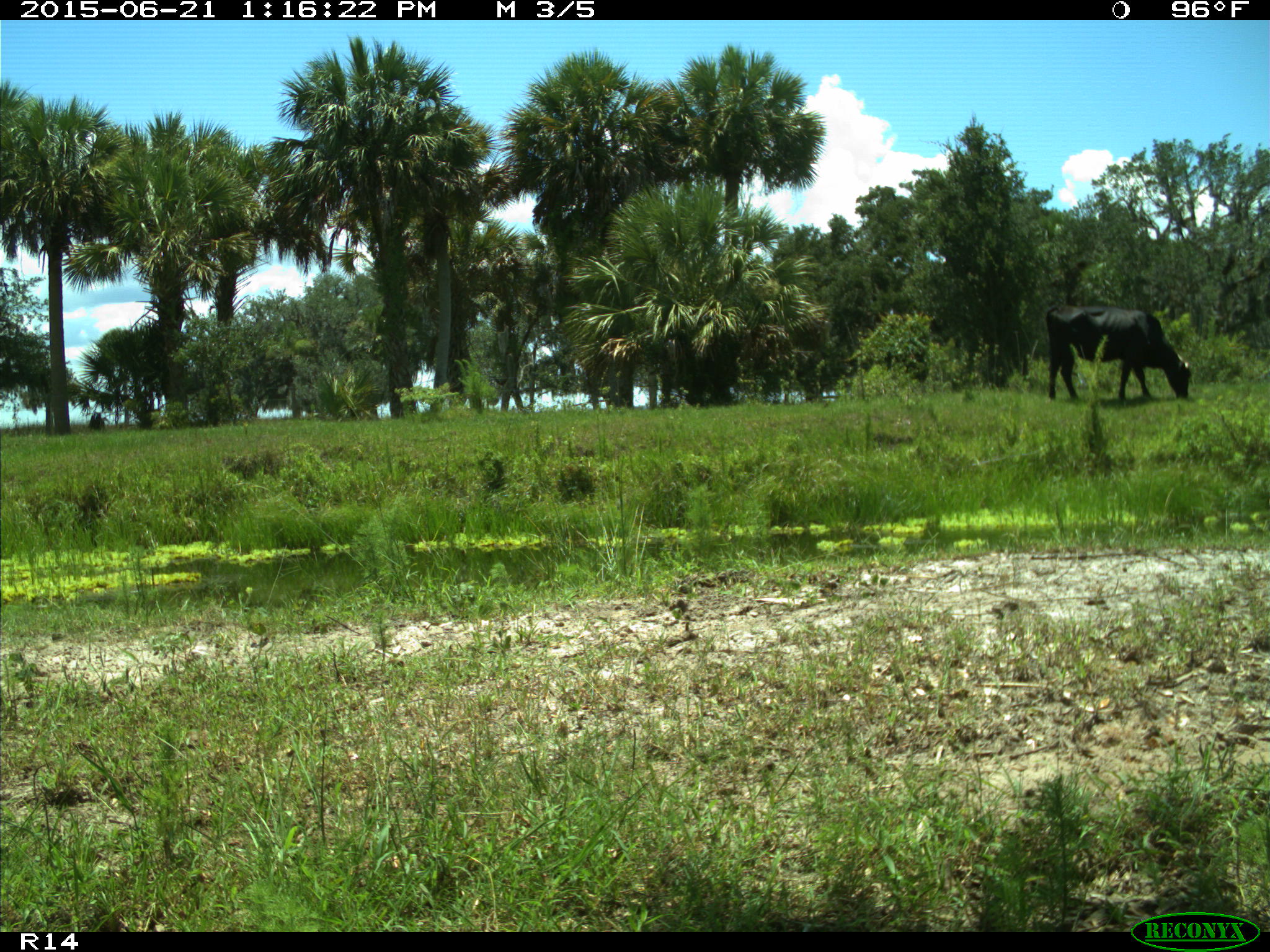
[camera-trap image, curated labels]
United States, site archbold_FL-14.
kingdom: Animalia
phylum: Chordata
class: Mammalia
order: Artiodactyla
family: Bovidae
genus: Bos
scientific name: Bos taurus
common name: domestic cow